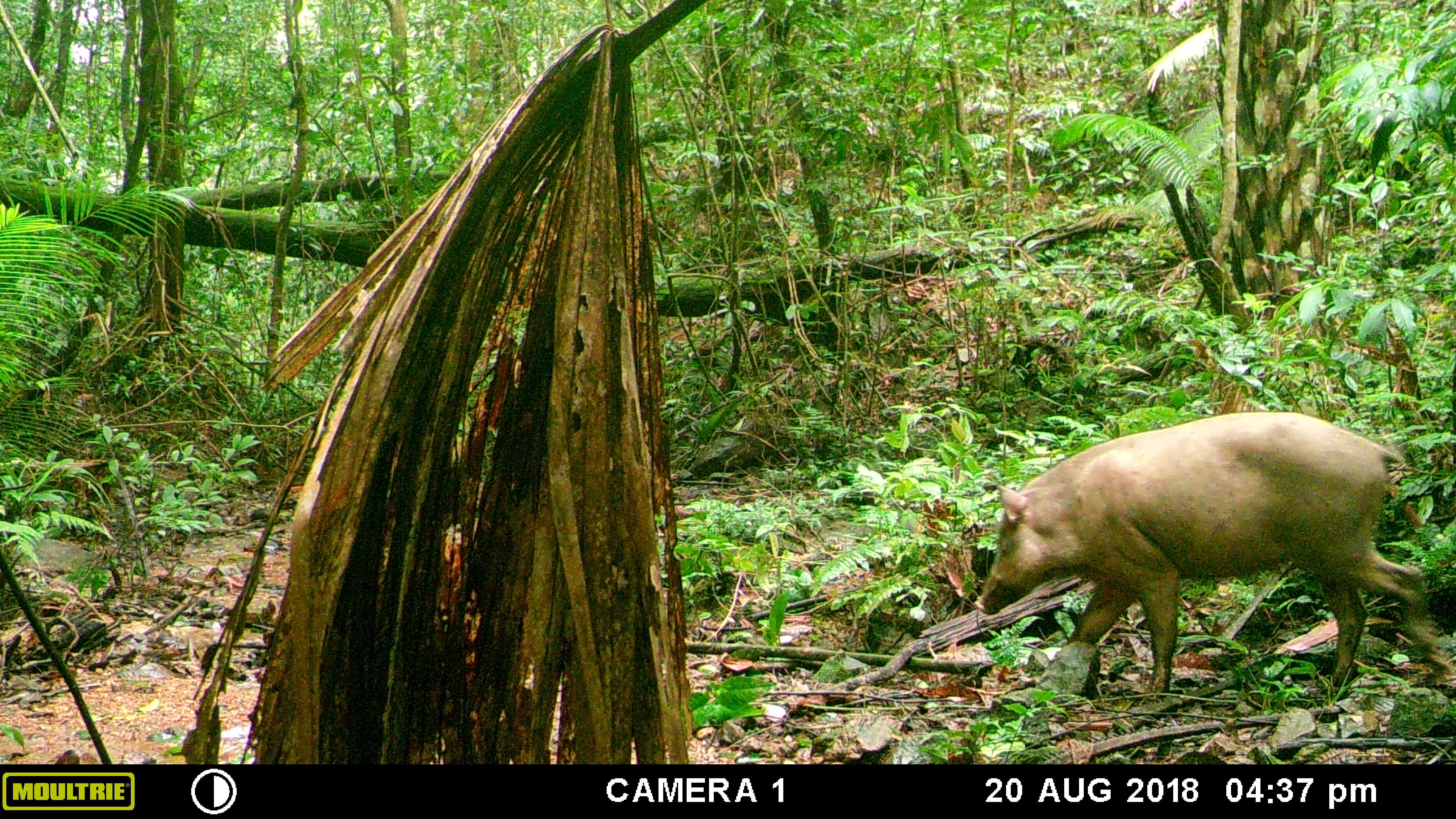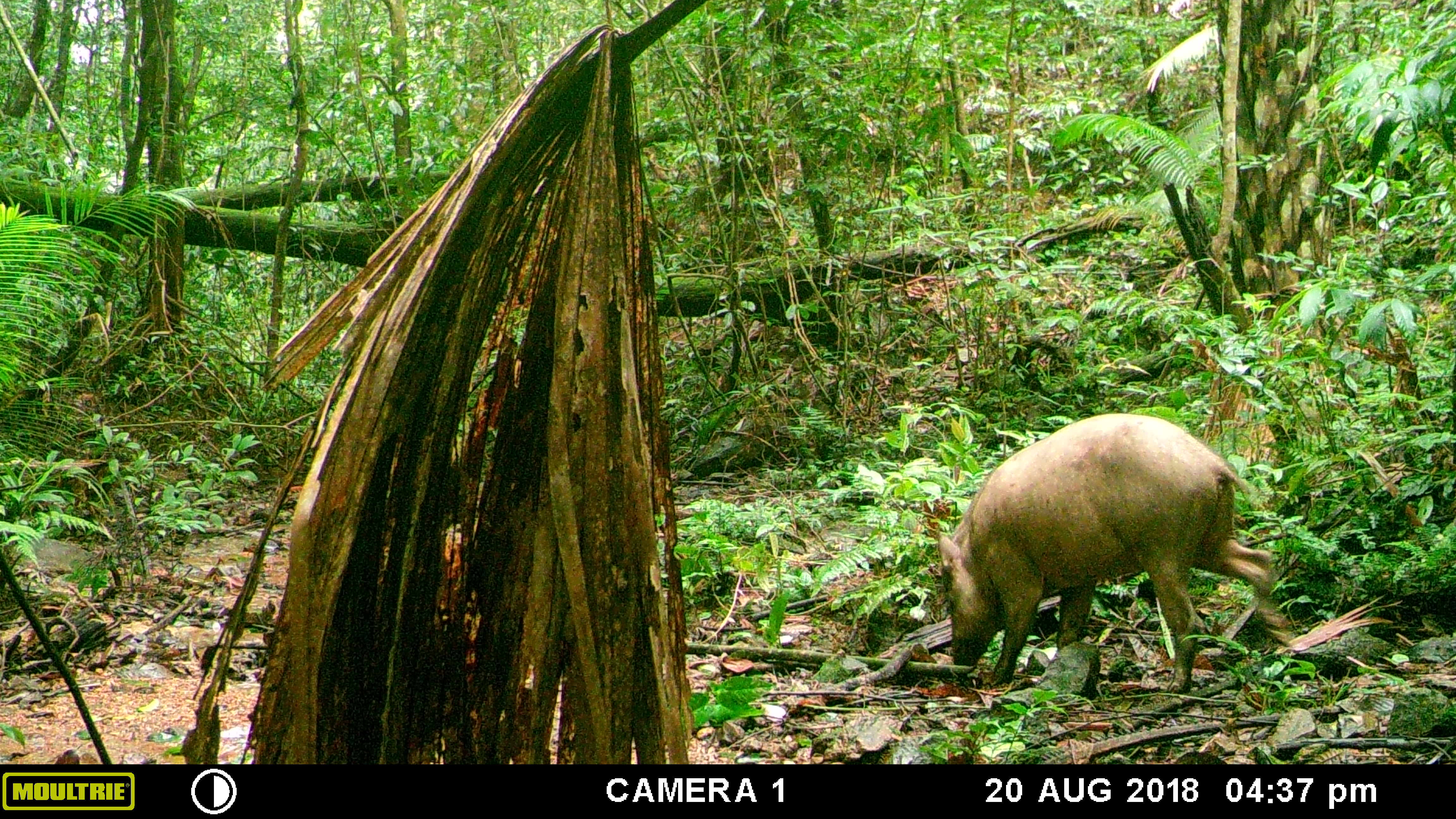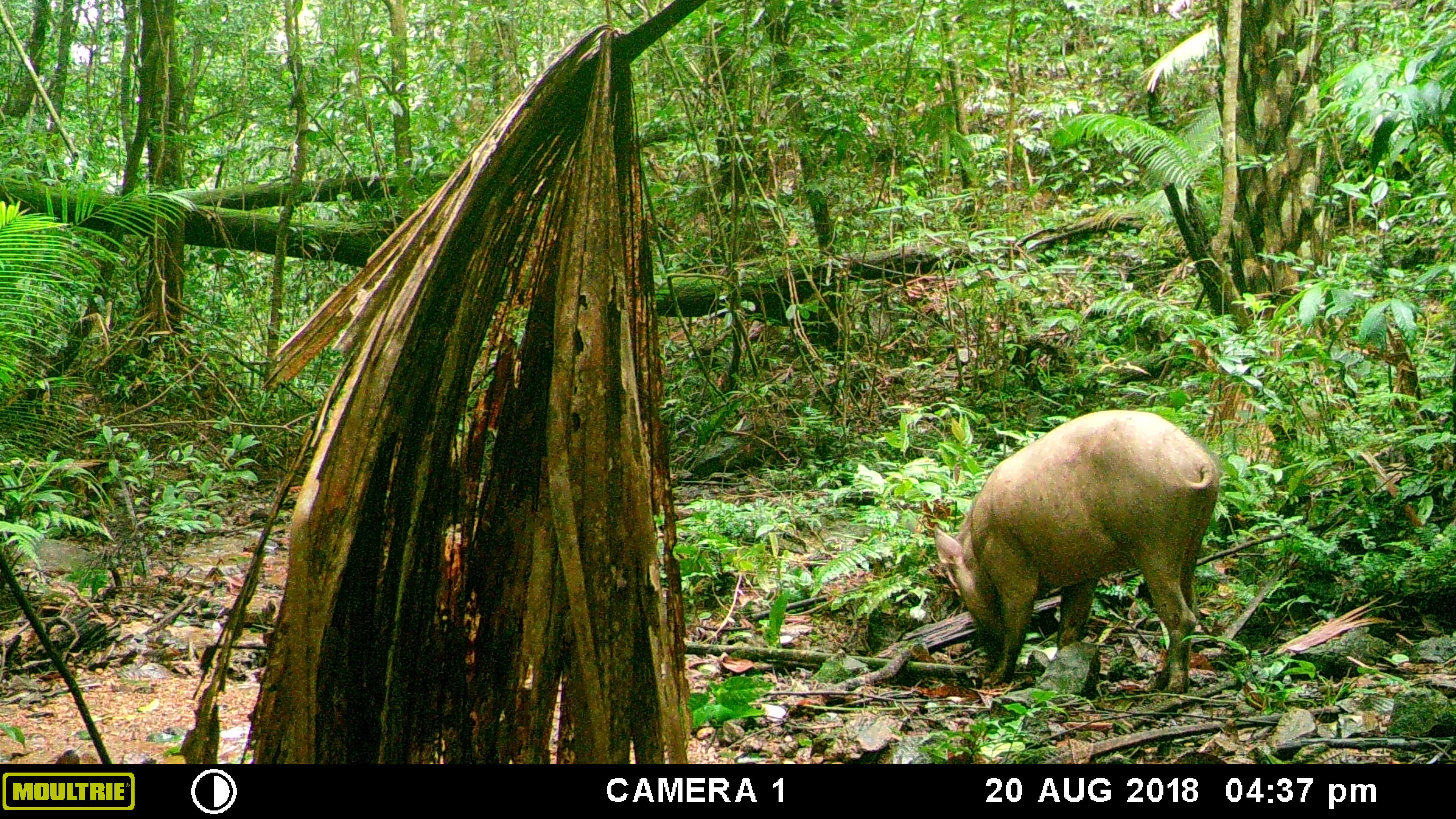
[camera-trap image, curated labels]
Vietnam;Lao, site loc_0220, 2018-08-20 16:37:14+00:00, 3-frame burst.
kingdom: Animalia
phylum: Chordata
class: Mammalia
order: Artiodactyla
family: Suidae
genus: Sus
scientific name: Sus scrofa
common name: eurasian wild pig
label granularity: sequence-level